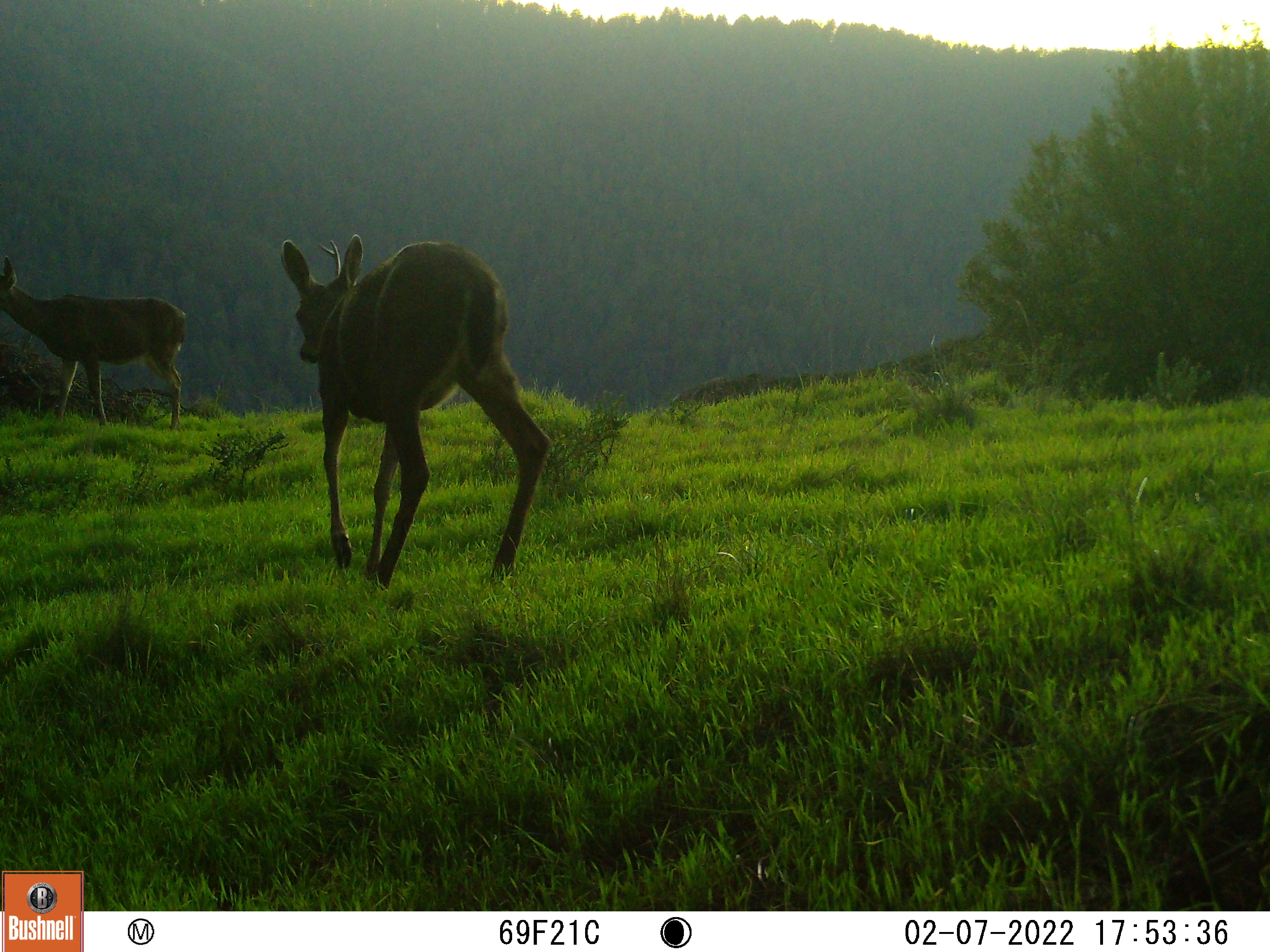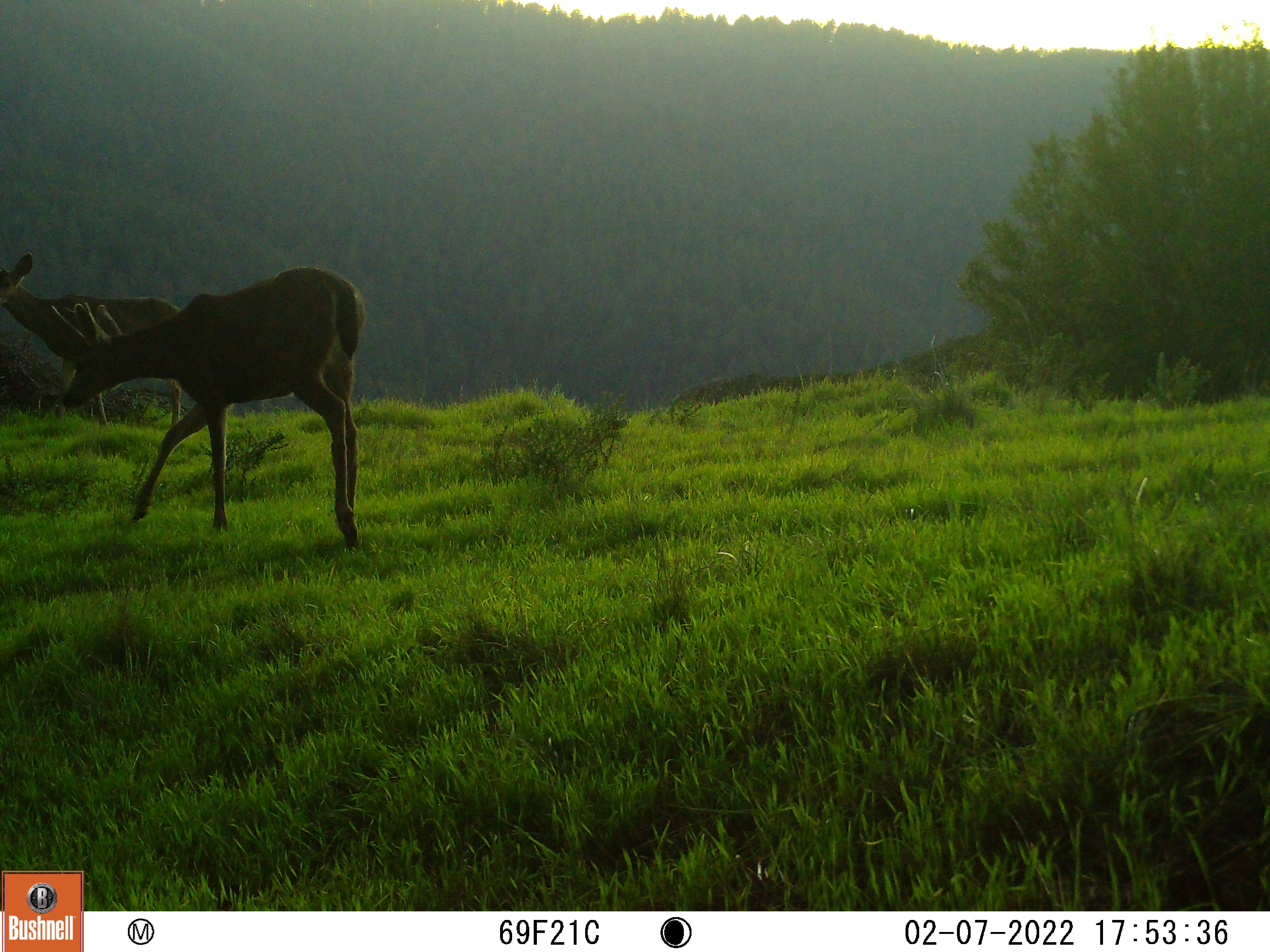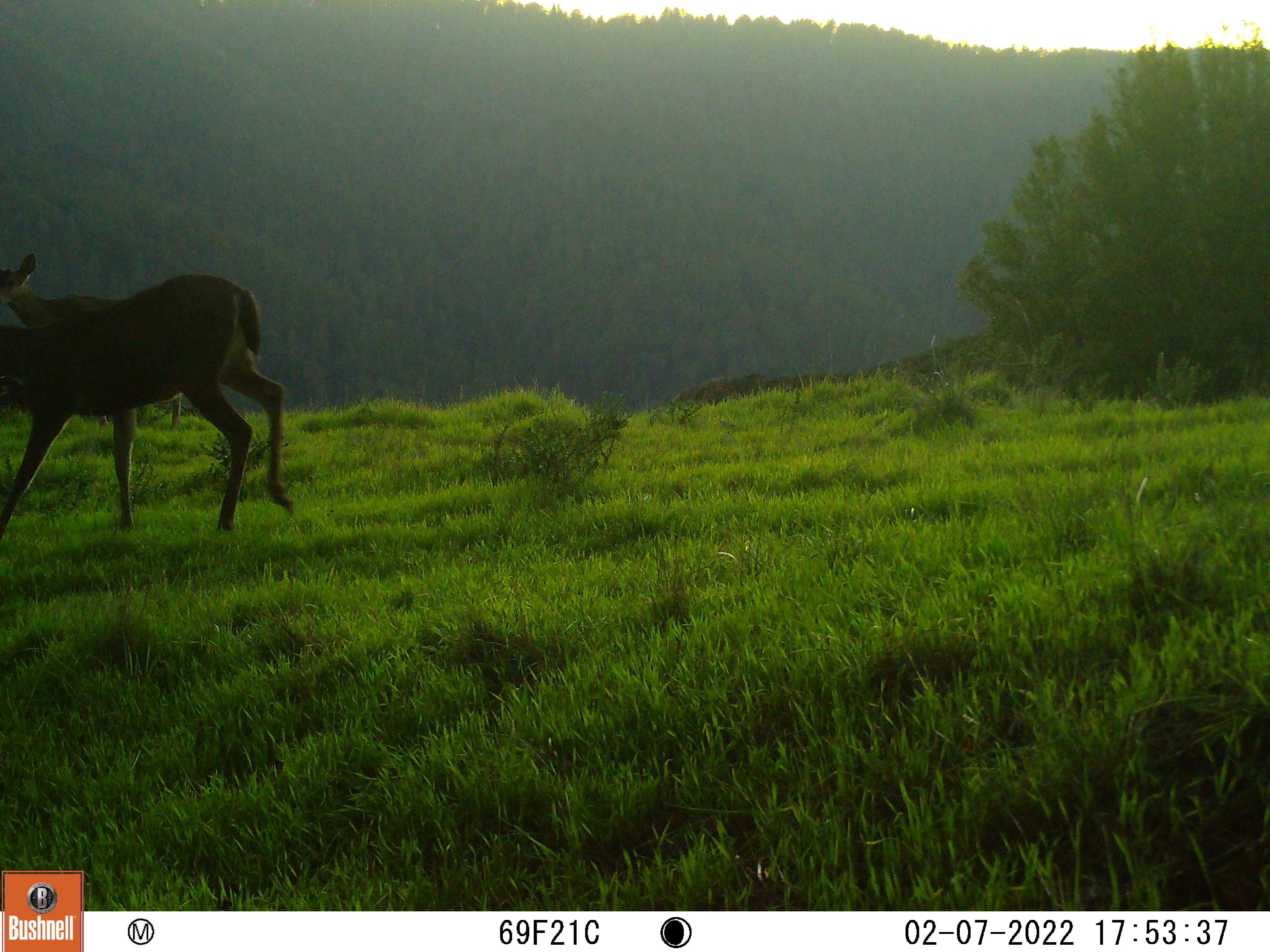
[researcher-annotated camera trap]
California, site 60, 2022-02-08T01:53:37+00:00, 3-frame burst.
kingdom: Animalia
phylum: Chordata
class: Mammalia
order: Artiodactyla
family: Cervidae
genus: Odocoileus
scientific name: Odocoileus hemionus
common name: mule deer